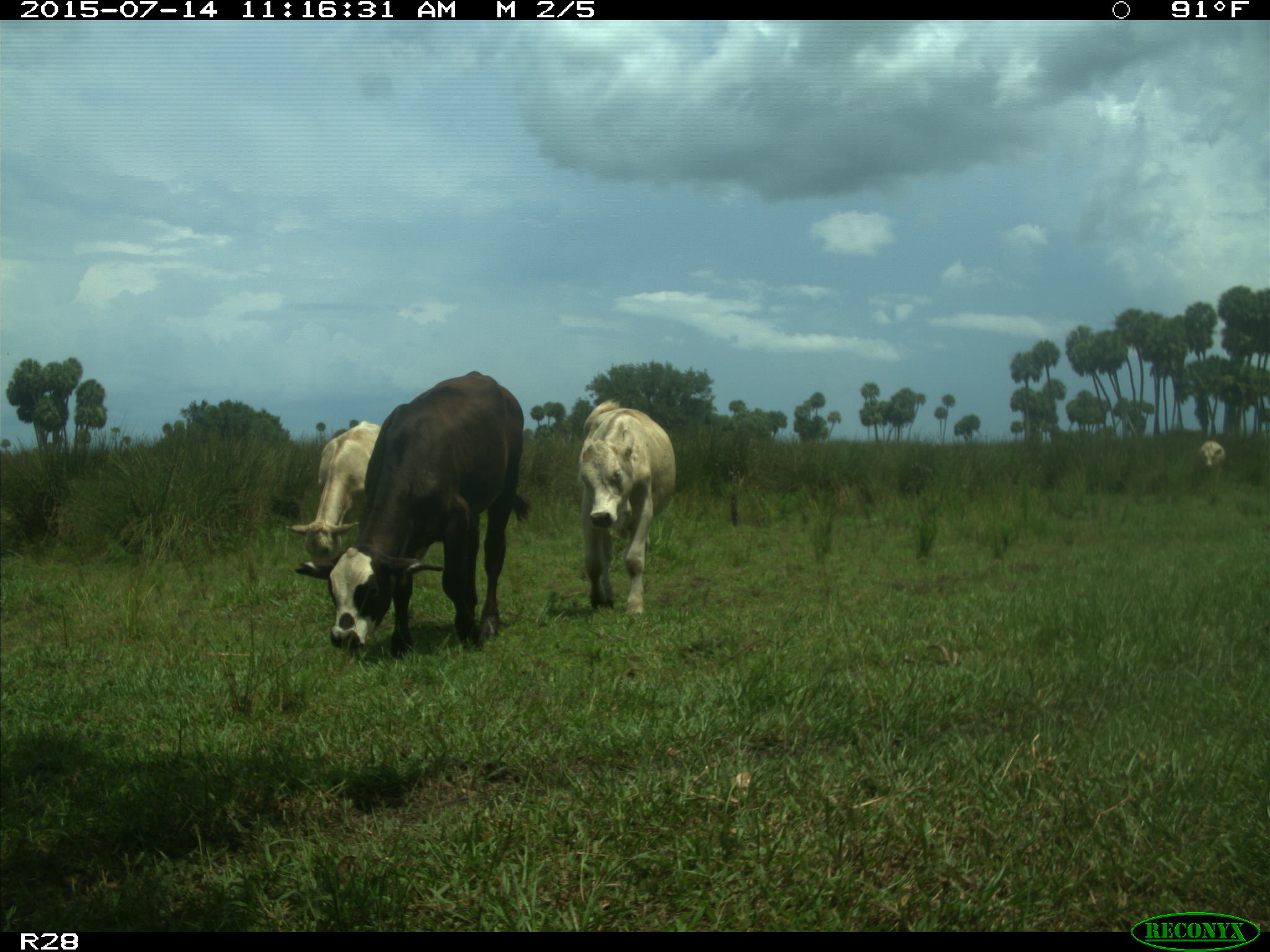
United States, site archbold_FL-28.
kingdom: Animalia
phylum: Chordata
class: Mammalia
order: Artiodactyla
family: Bovidae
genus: Bos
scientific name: Bos taurus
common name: domestic cow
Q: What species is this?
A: Bos taurus (domestic cow).